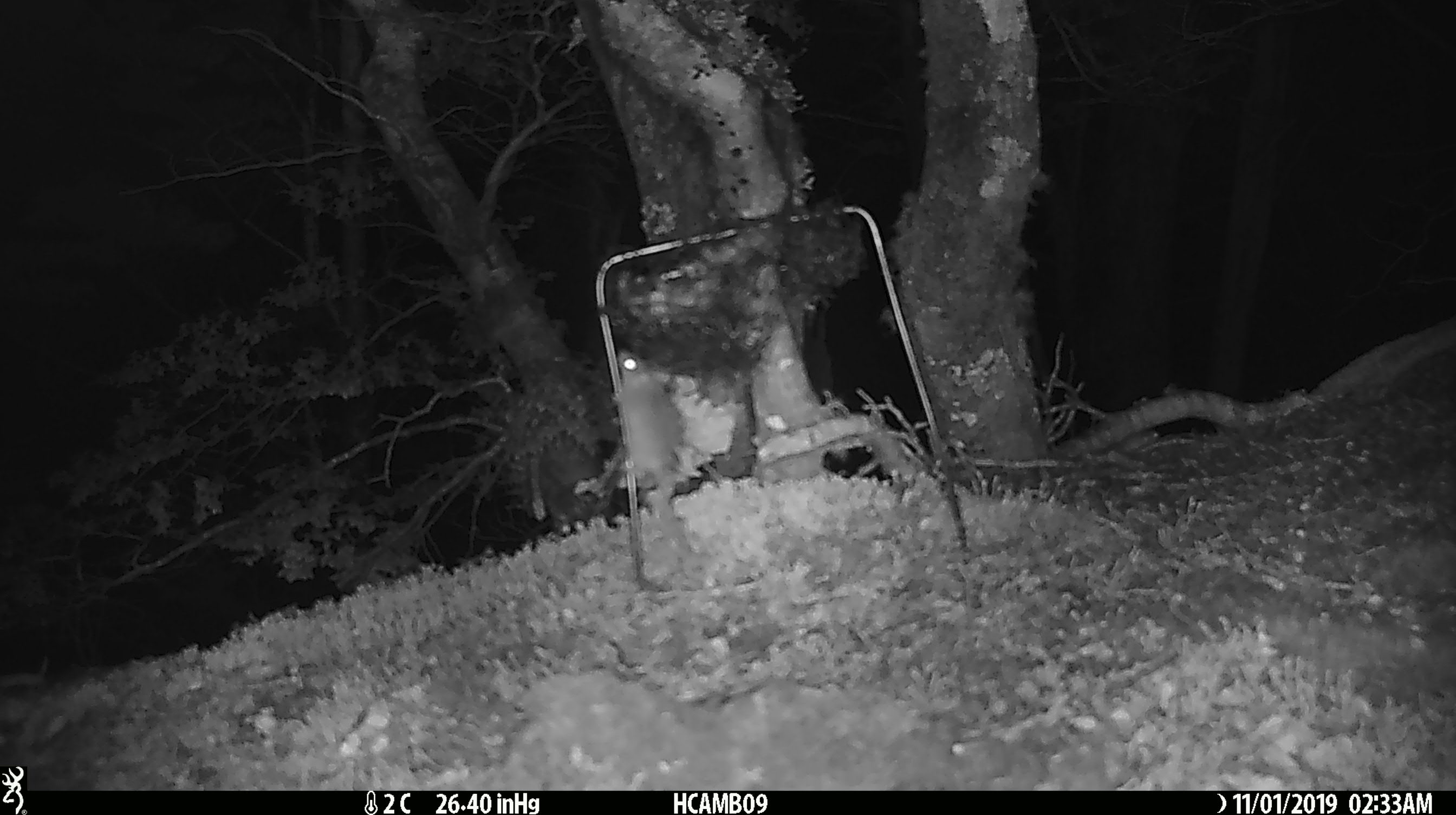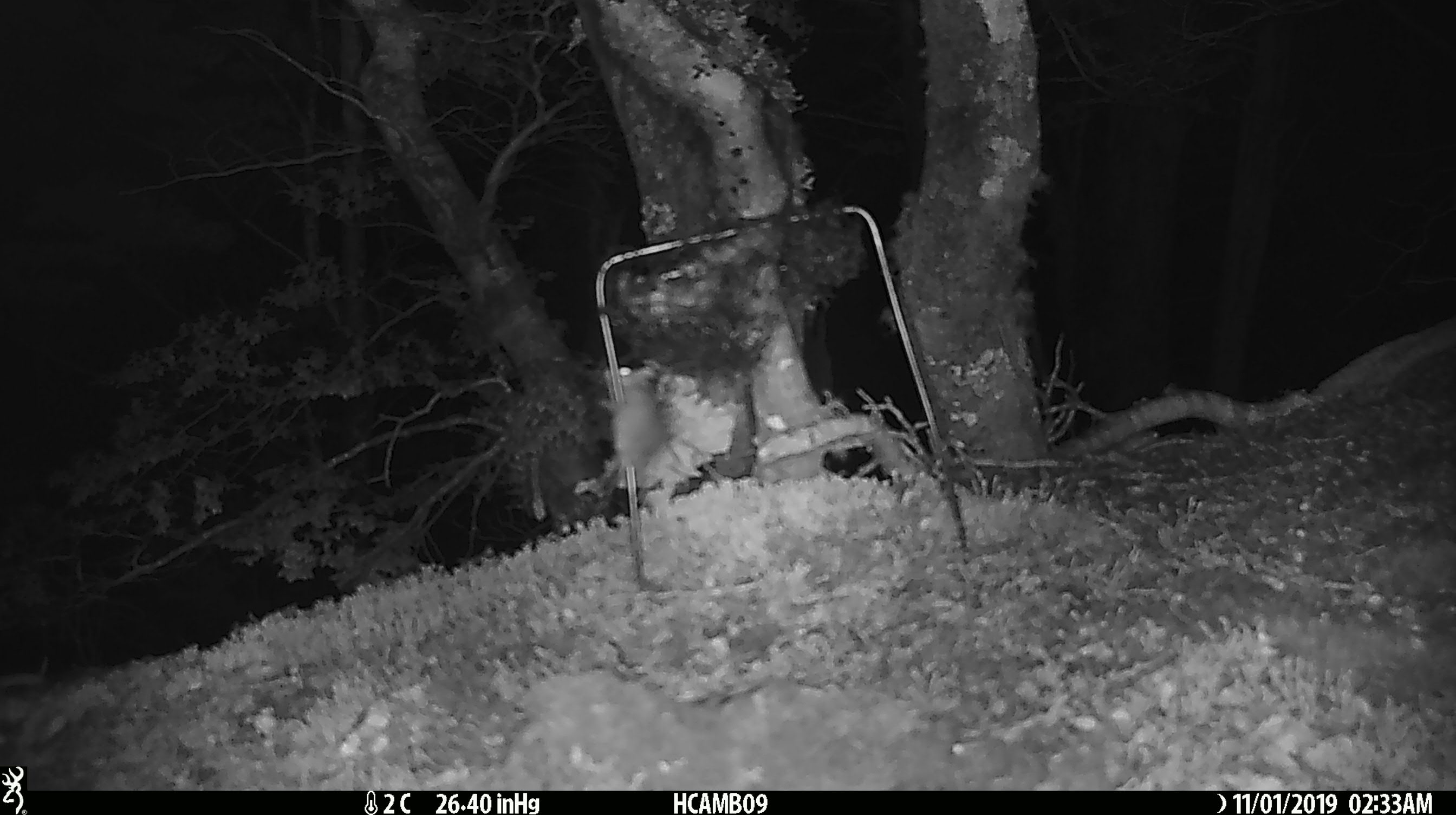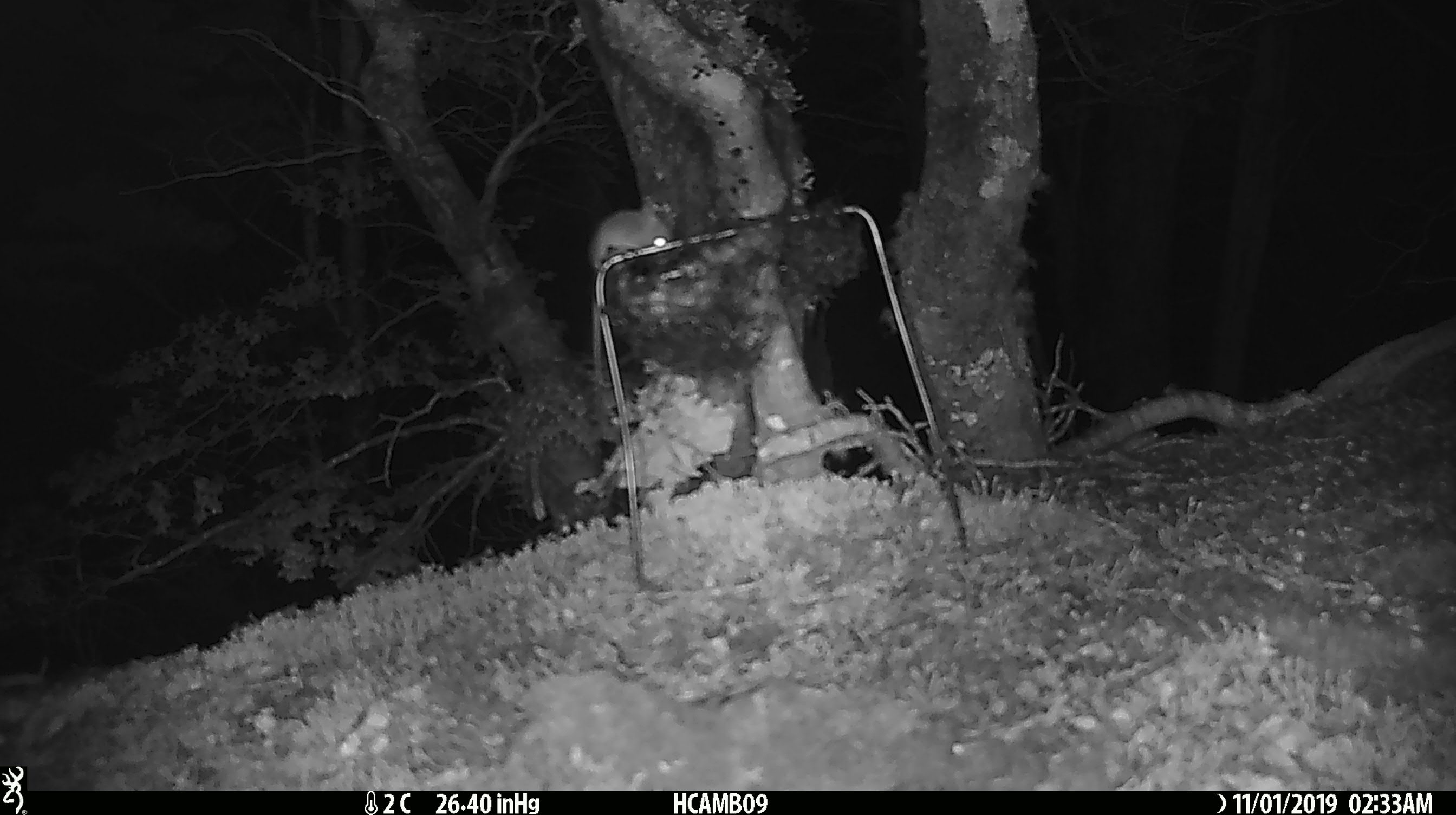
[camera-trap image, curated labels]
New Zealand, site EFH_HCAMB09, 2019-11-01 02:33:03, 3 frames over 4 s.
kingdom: Animalia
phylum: Chordata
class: Mammalia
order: Rodentia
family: Muridae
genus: Mus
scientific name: Mus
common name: mouse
Mouse (Mus).